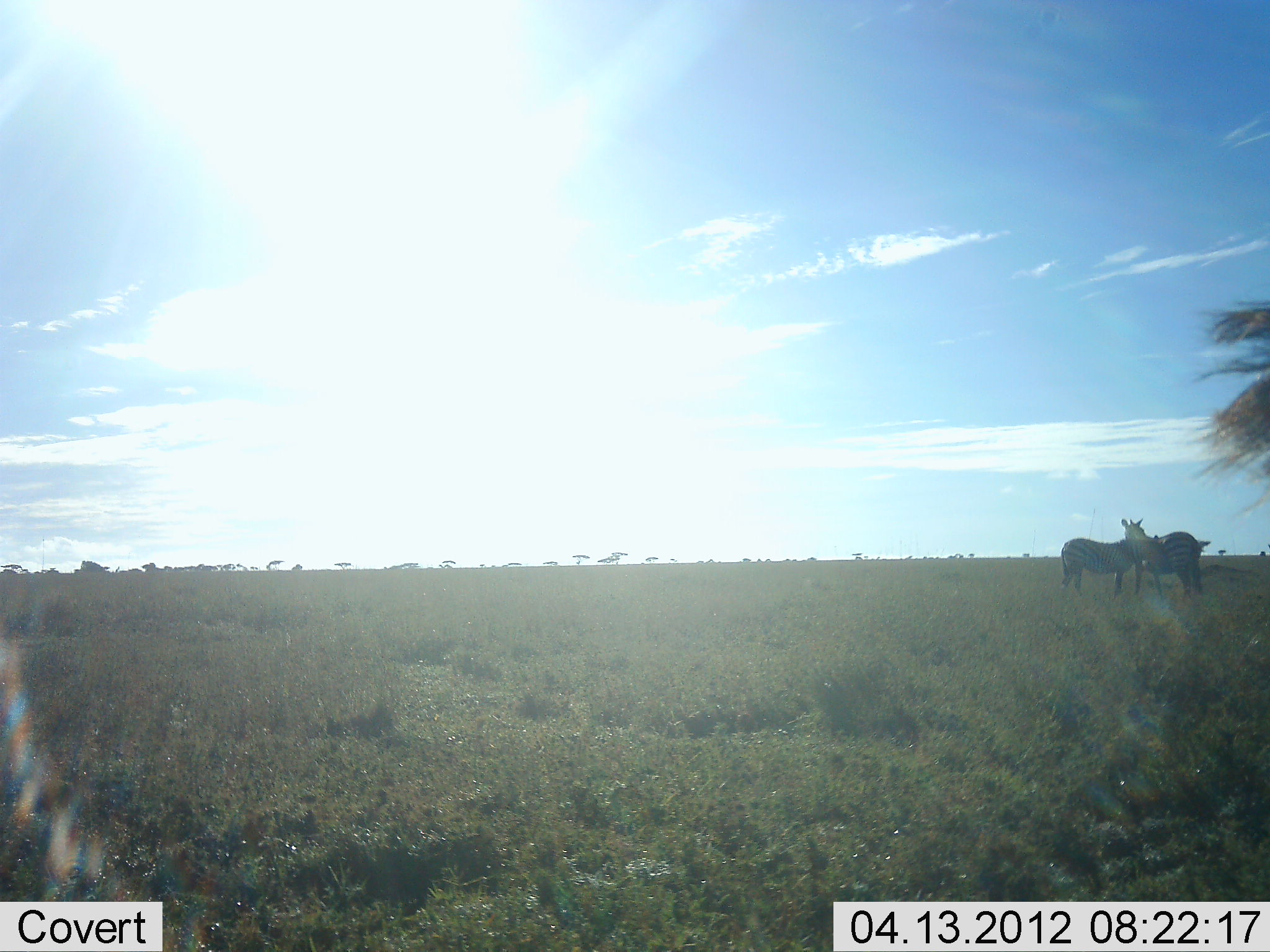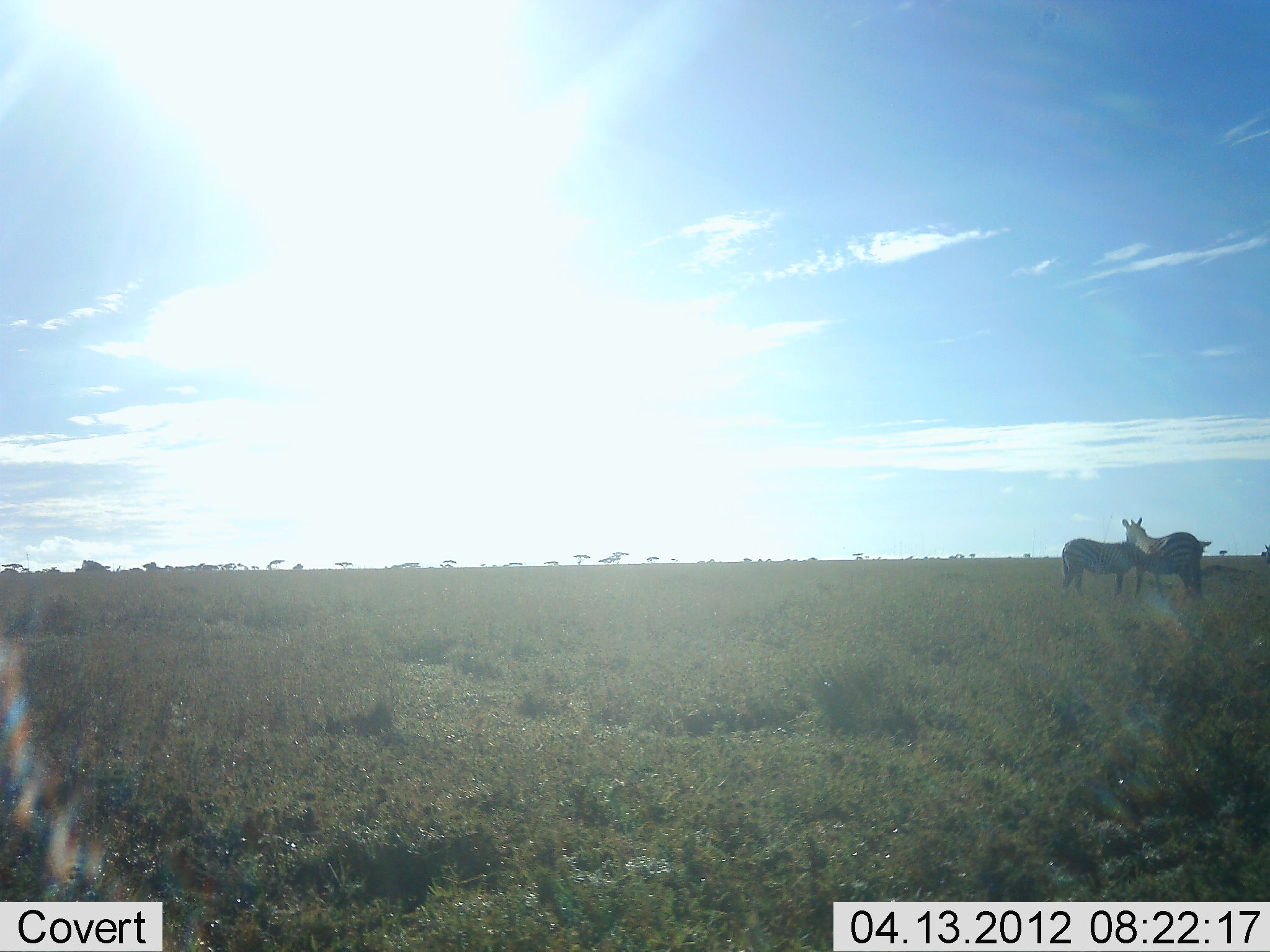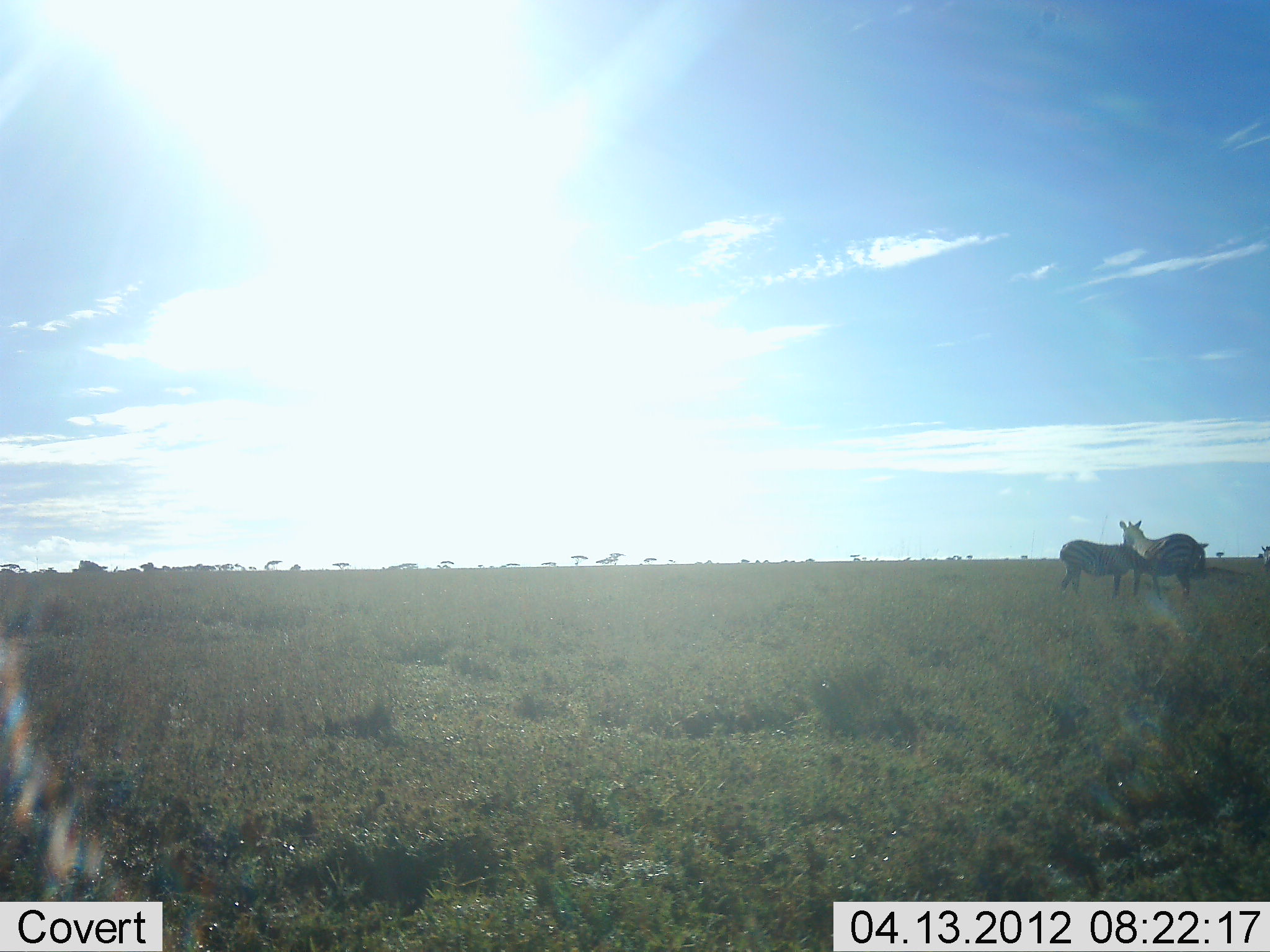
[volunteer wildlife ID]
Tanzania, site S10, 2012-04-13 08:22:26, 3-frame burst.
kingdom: Animalia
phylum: Chordata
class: Mammalia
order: Perissodactyla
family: Equidae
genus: Equus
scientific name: Equus quagga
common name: plains zebra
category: zebra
Zebra (plains zebra) (Equus quagga), count 2. Behavior (volunteer vote fractions): standing 96%, resting 0%, moving 4%, interacting 22%. Young present (vote fraction): 4%. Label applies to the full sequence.